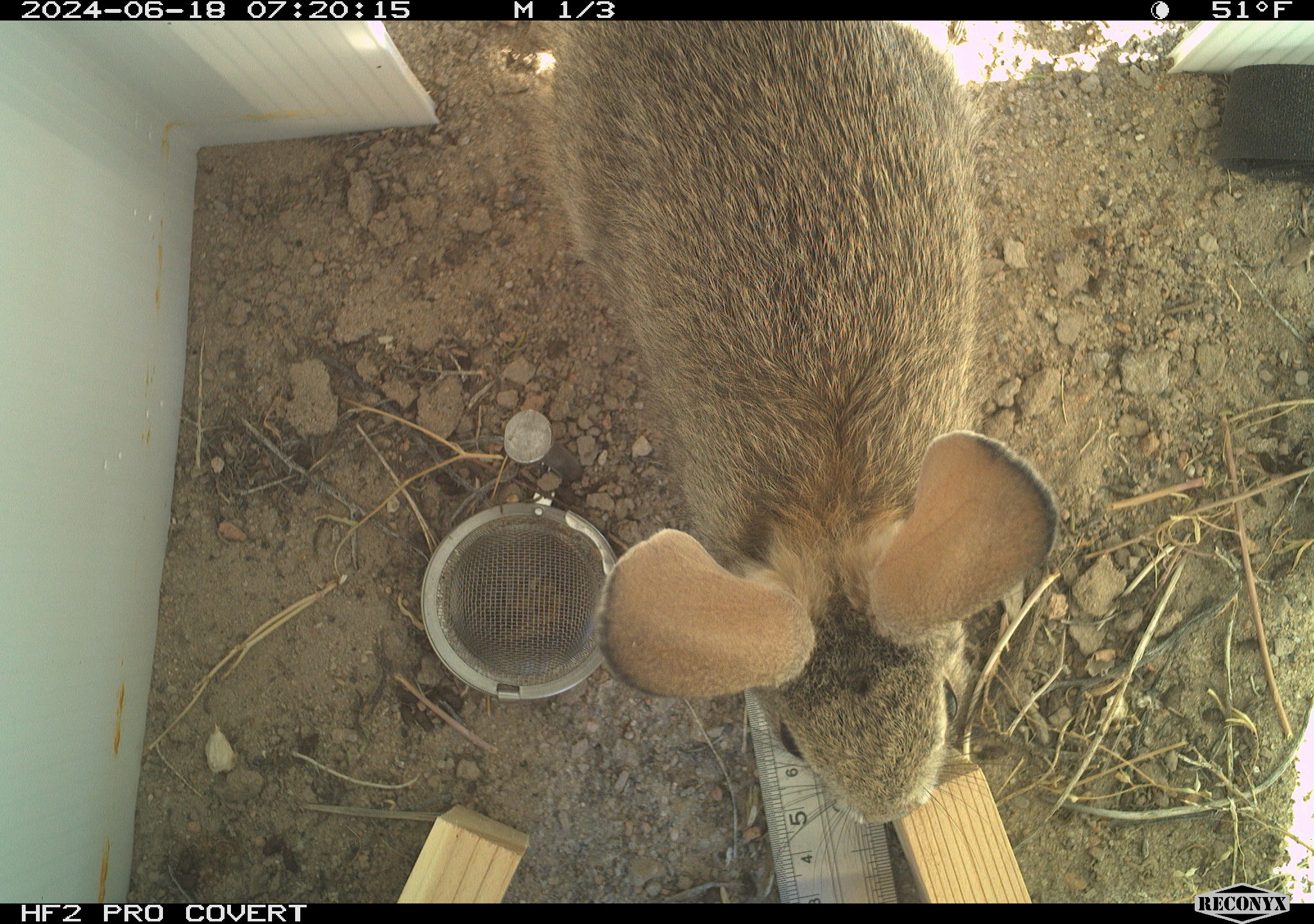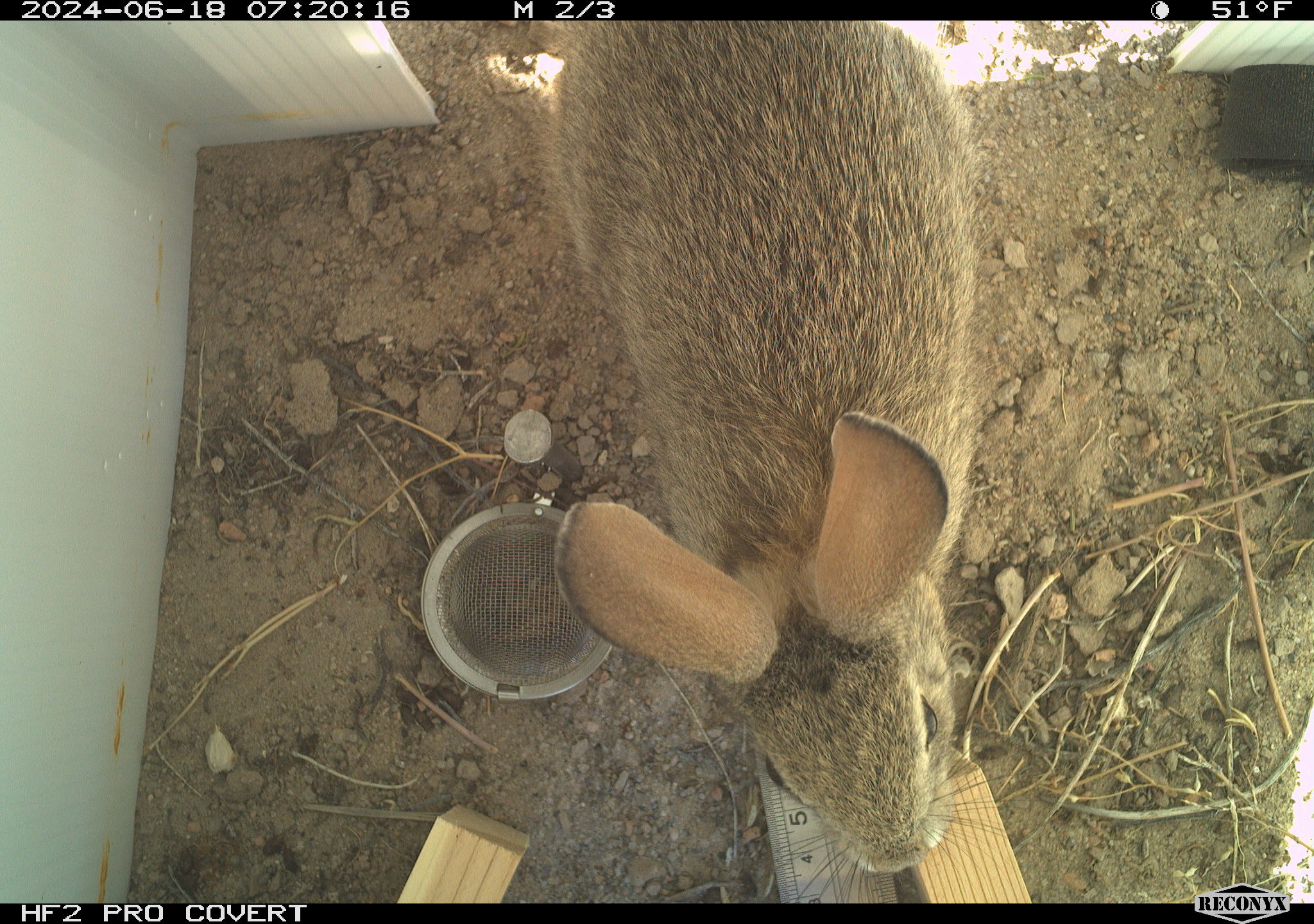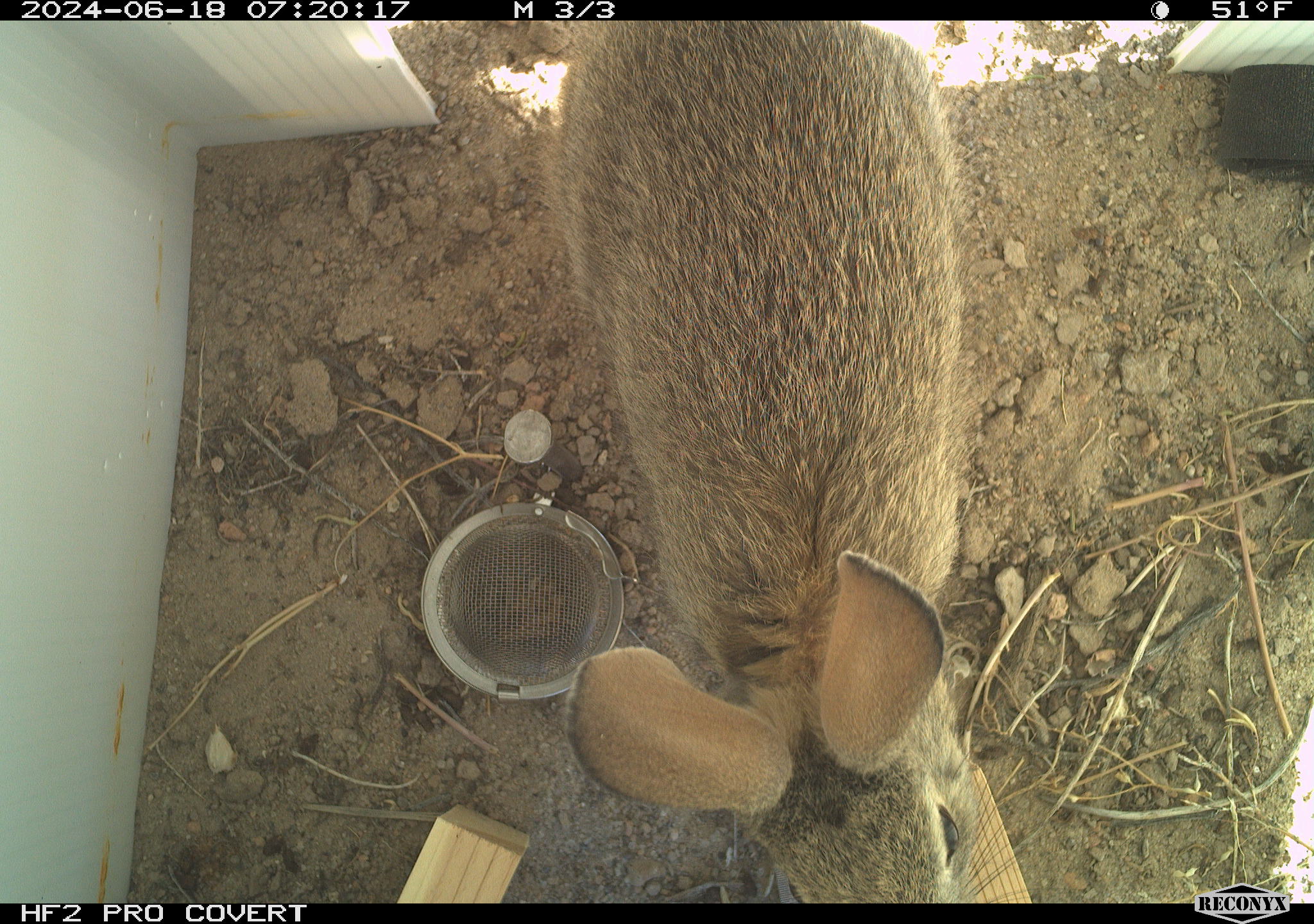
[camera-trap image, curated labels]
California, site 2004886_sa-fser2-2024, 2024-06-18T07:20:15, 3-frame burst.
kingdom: Animalia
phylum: Chordata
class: Mammalia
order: Lagomorpha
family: Leporidae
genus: Sylvilagus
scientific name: Sylvilagus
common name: cottontail rabbits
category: sylvilagus species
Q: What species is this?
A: Sylvilagus species (cottontail rabbits) (Sylvilagus).